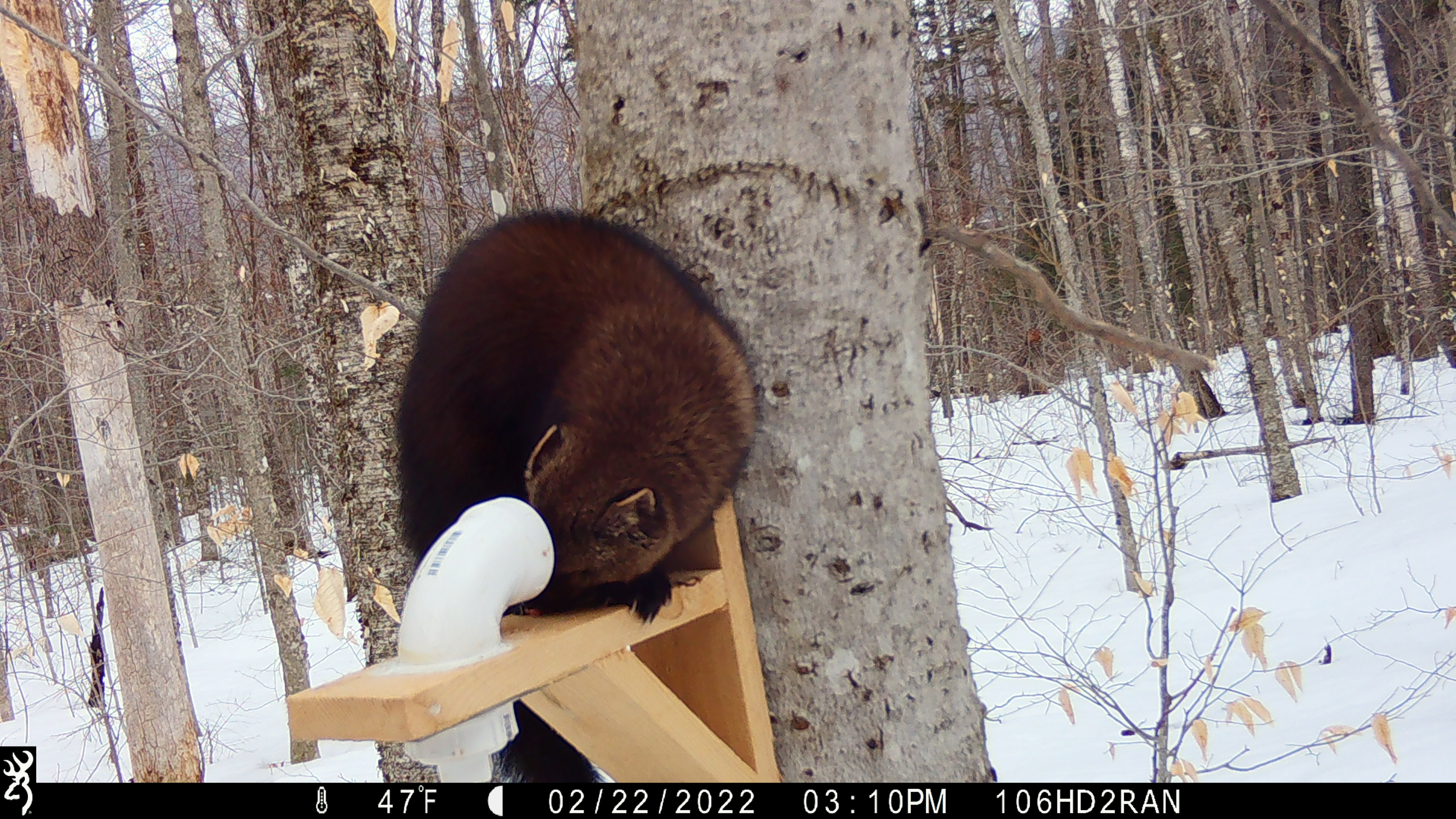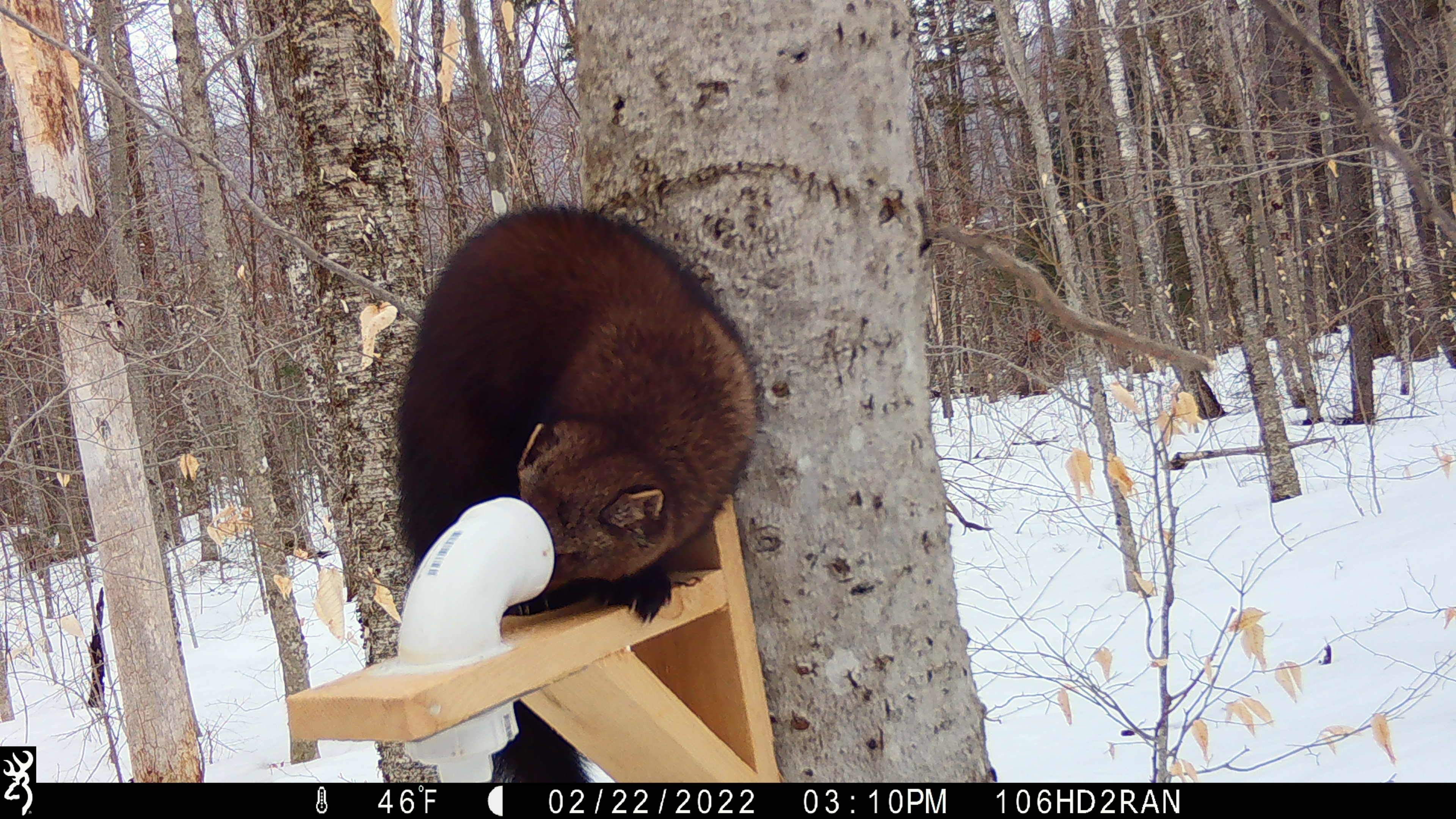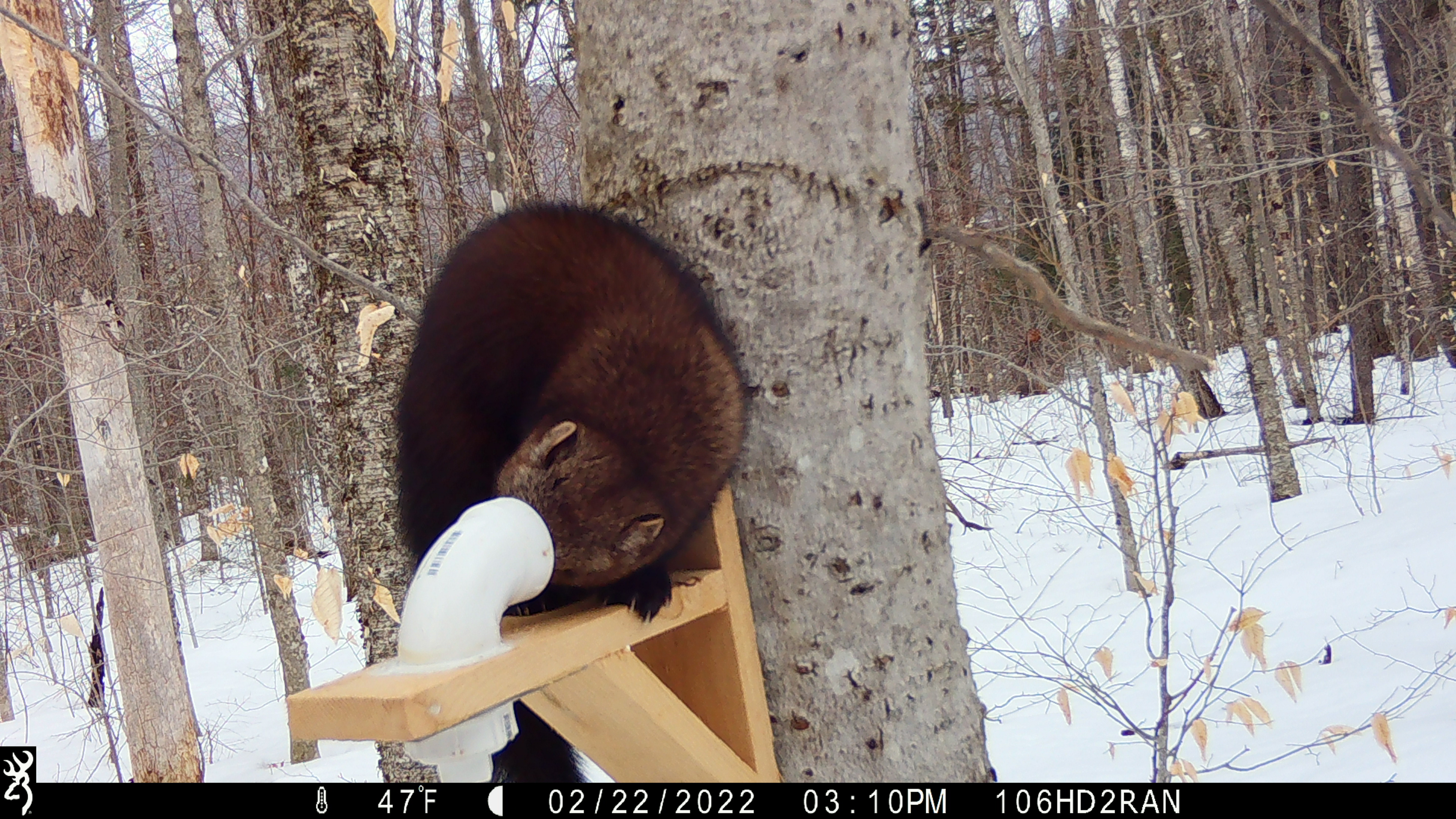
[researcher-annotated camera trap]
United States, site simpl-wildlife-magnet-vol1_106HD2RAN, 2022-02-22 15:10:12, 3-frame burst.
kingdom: Animalia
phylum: Chordata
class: Mammalia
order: Carnivora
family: Mustelidae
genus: Pekania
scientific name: Pekania pennanti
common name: fisher